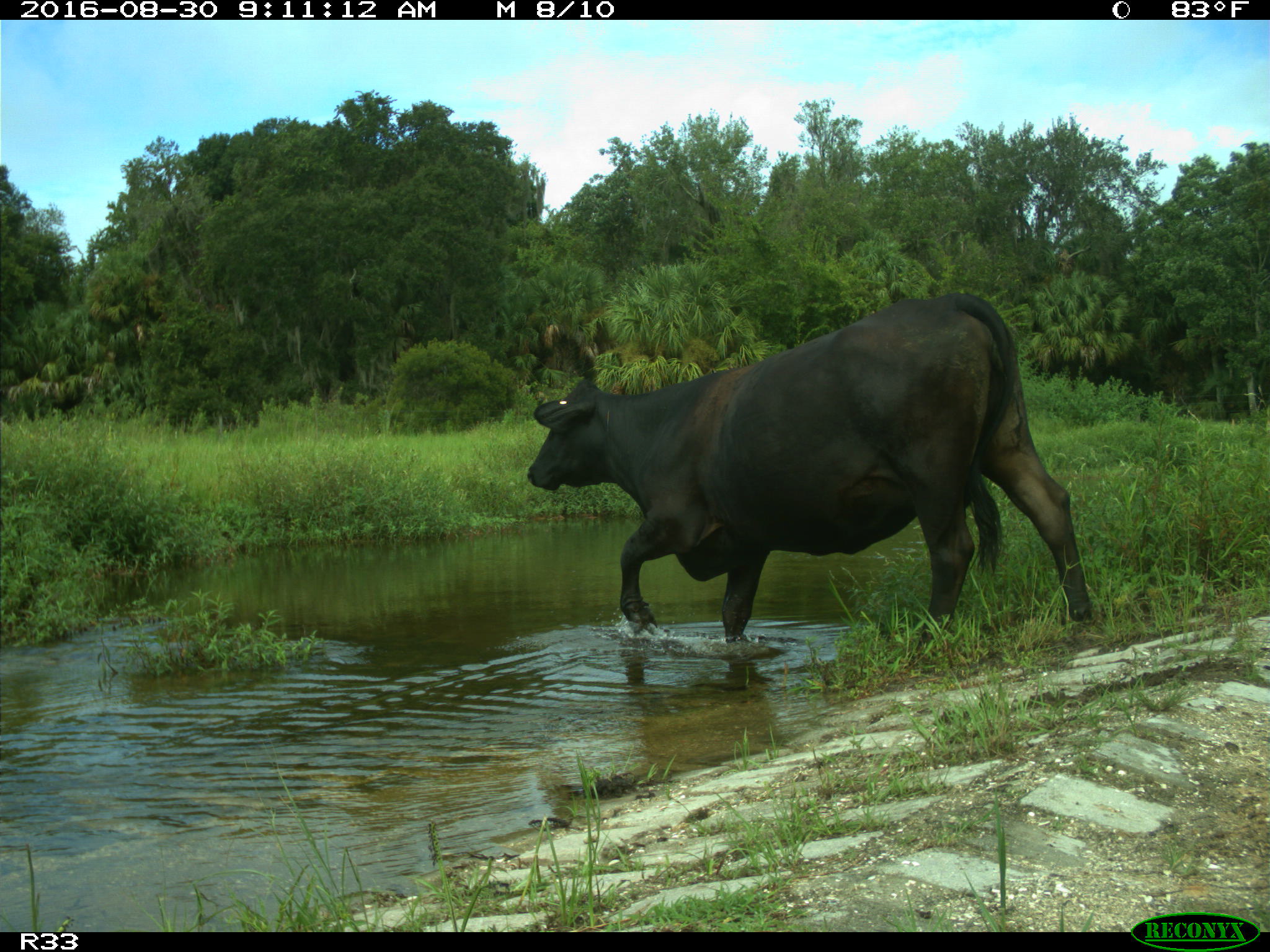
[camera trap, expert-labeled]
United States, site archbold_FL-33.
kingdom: Animalia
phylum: Chordata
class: Mammalia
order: Artiodactyla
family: Bovidae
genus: Bos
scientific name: Bos taurus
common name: domestic cow